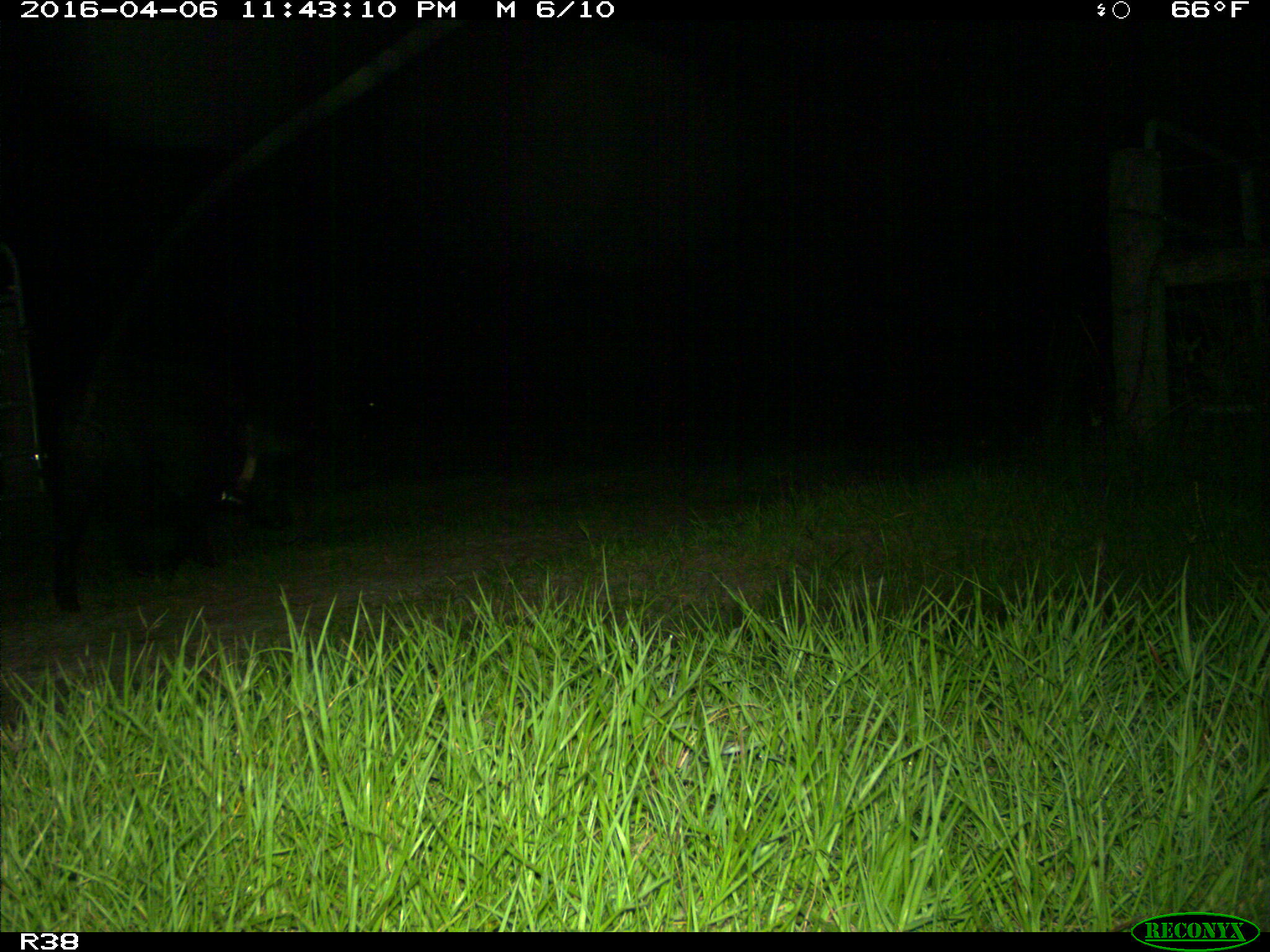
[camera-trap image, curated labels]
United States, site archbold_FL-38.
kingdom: Animalia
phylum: Chordata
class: Mammalia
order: Artiodactyla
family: Suidae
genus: Sus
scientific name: Sus scrofa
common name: wild boar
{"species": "Sus scrofa (wild boar)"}